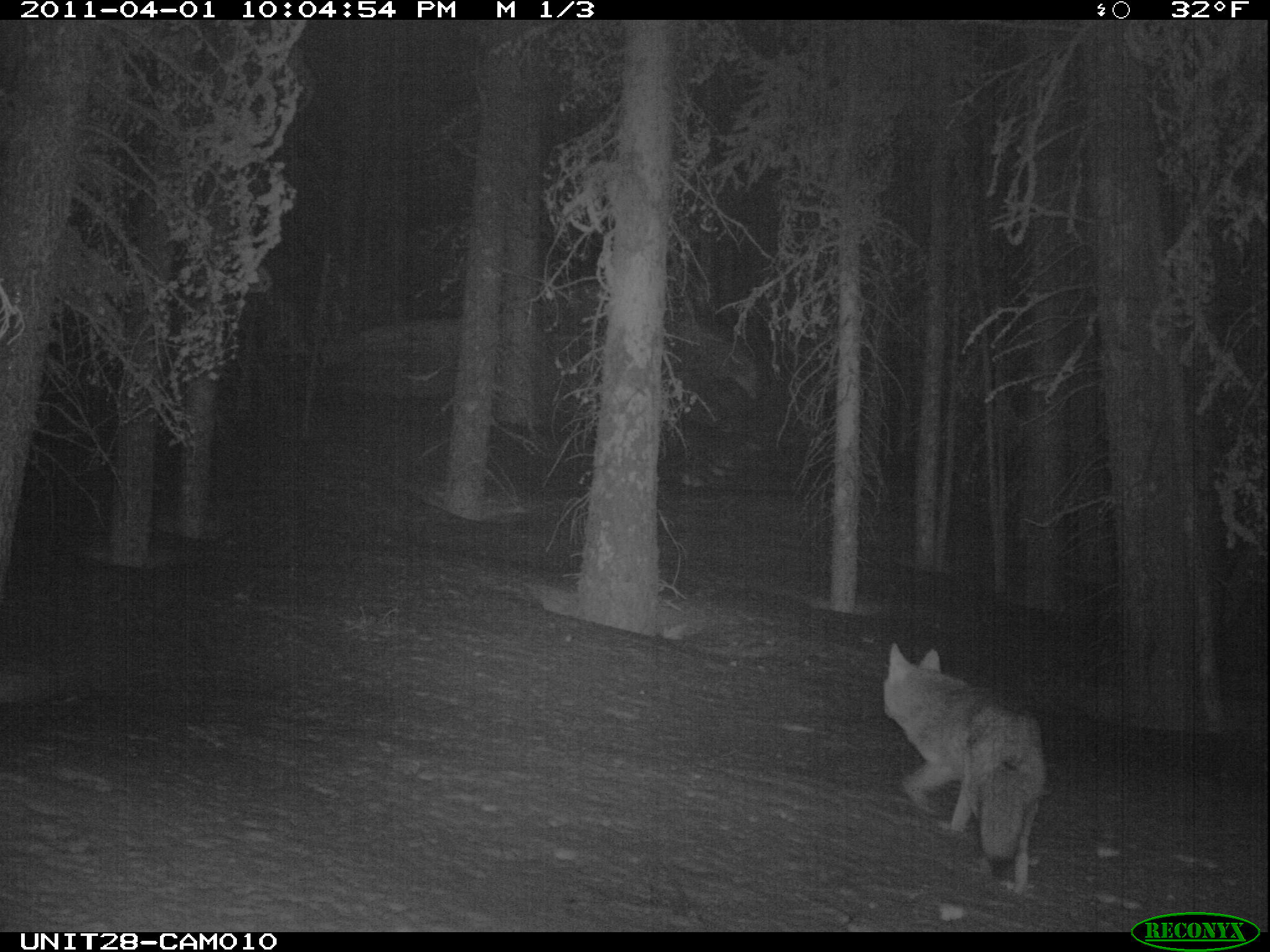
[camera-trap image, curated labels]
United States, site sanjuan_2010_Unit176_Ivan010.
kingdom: Animalia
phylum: Chordata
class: Mammalia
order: Carnivora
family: Canidae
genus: Canis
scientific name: Canis latrans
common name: coyote